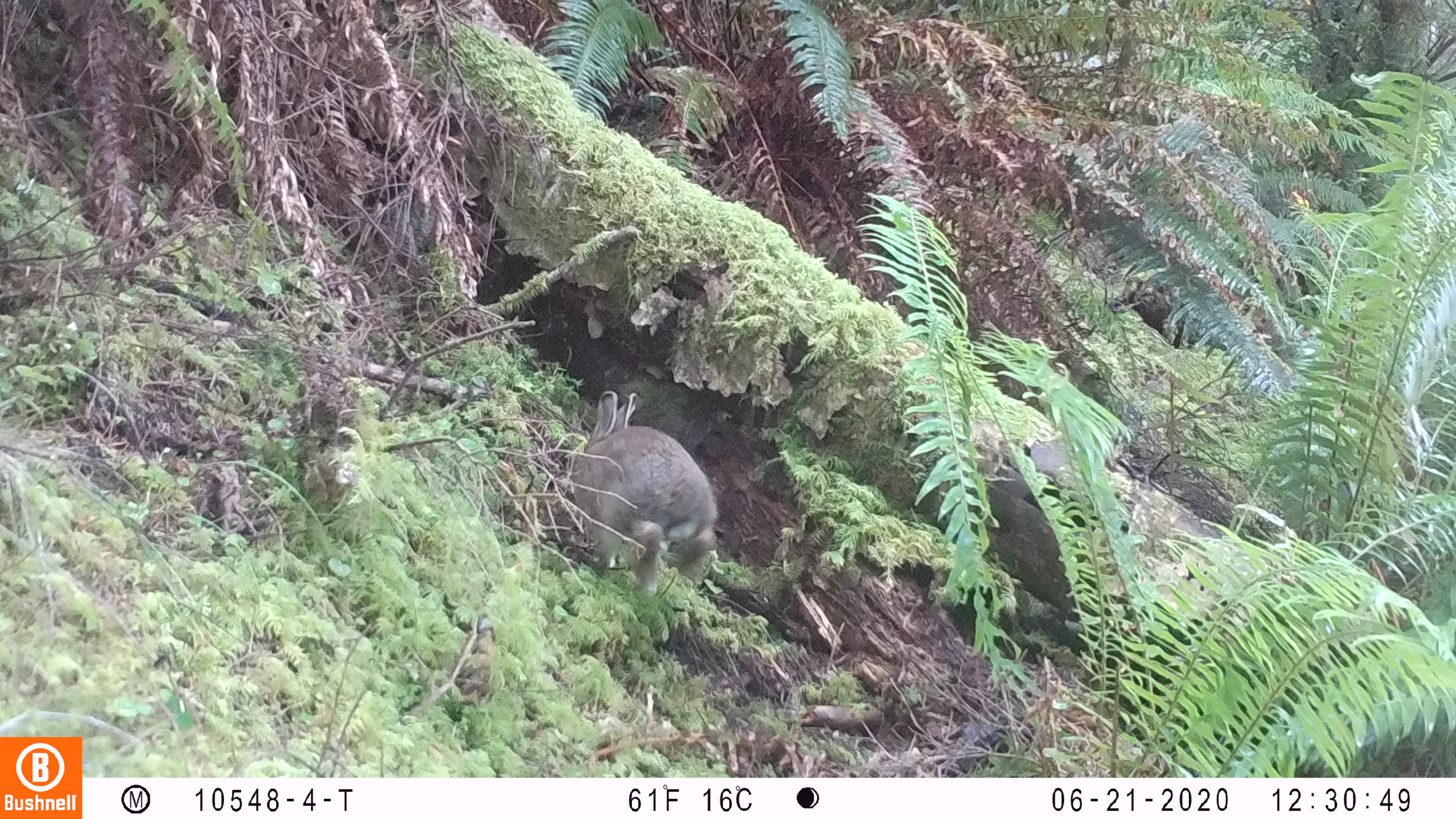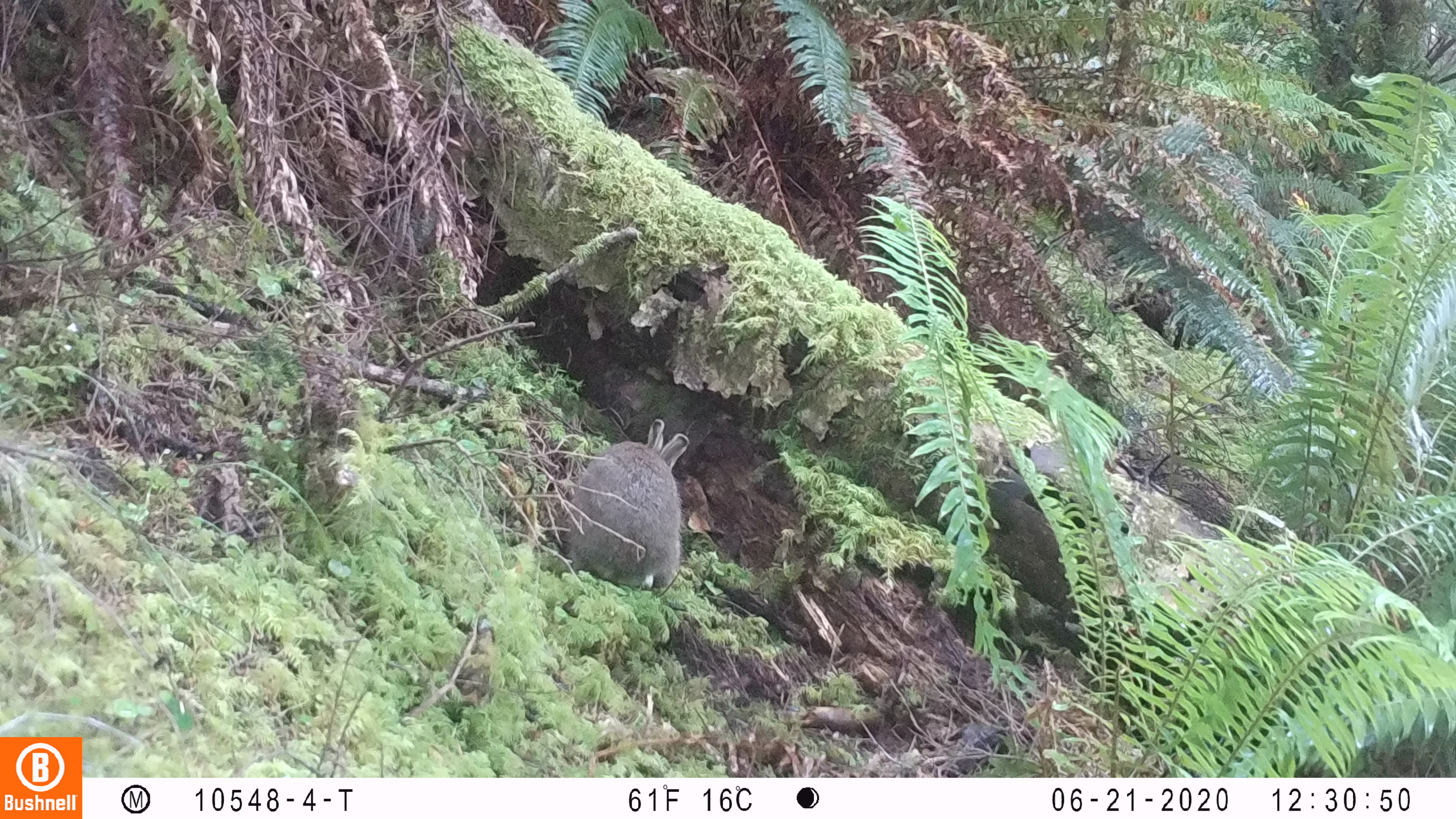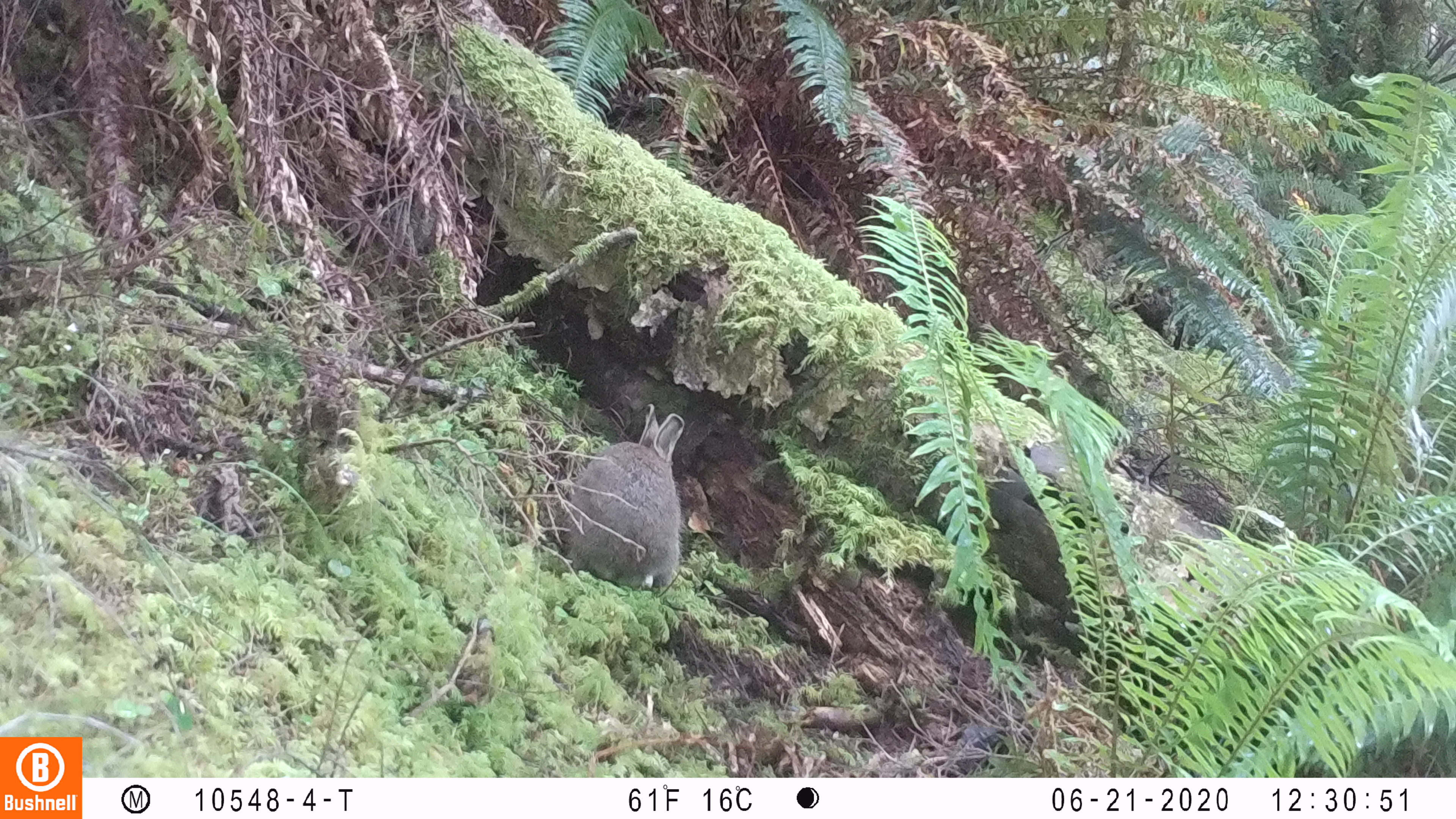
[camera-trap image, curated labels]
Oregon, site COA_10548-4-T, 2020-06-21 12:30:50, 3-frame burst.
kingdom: Animalia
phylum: Chordata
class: Mammalia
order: Lagomorpha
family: Leporidae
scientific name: Leporidae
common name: hares and rabbits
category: leporidae family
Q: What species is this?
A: Leporidae family (hares and rabbits) (Leporidae).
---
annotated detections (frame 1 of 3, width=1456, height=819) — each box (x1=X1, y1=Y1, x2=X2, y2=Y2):
leporidae family: (x1=571, y1=388, x2=713, y2=597)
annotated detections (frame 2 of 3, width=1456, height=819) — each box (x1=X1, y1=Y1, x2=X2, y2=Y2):
leporidae family: (x1=560, y1=417, x2=694, y2=590)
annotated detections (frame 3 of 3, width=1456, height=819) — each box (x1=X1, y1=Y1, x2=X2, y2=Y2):
leporidae family: (x1=564, y1=403, x2=687, y2=590)